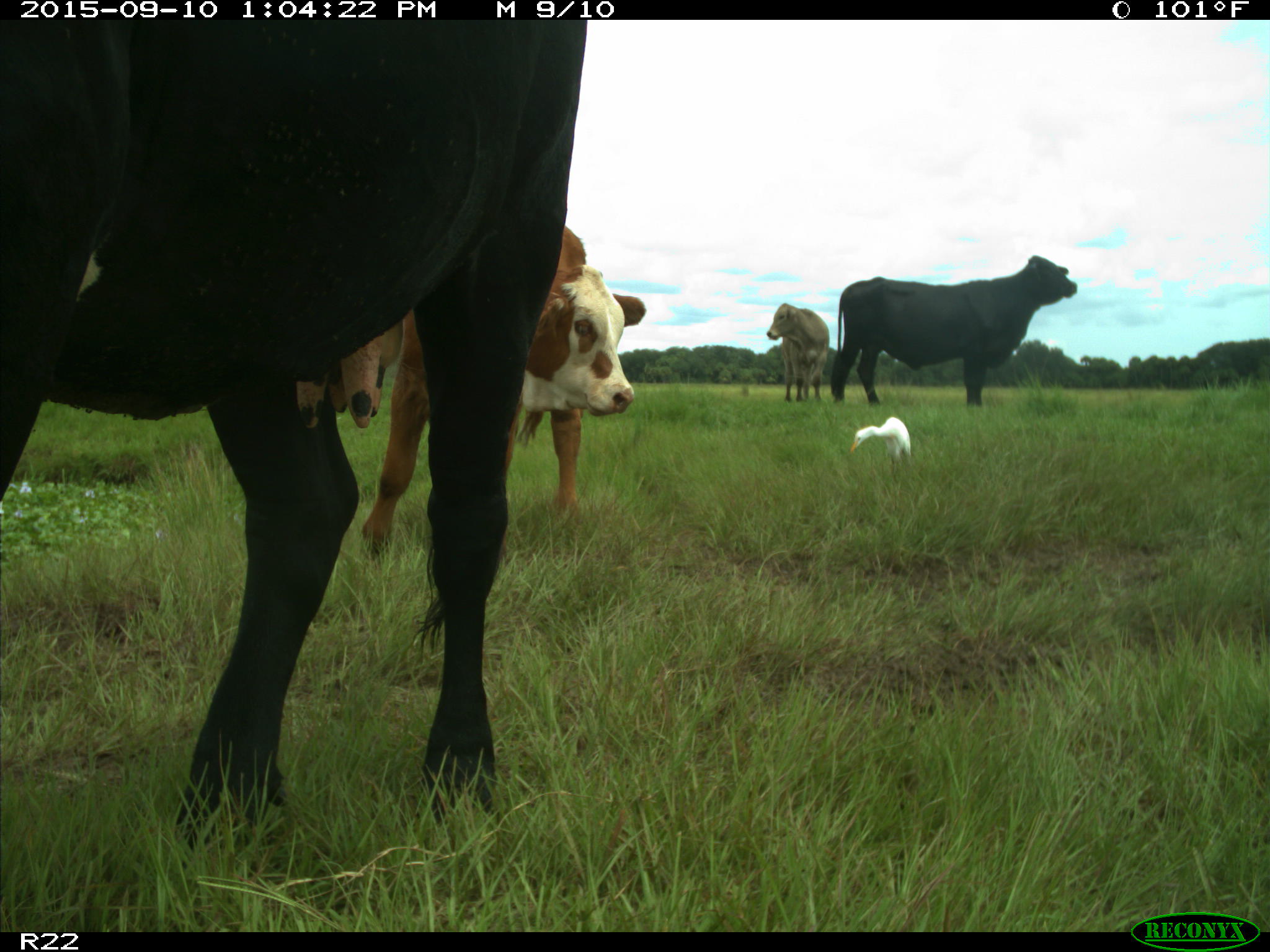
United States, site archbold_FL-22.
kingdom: Animalia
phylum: Chordata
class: Mammalia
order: Artiodactyla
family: Bovidae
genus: Bos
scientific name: Bos taurus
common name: domestic cow